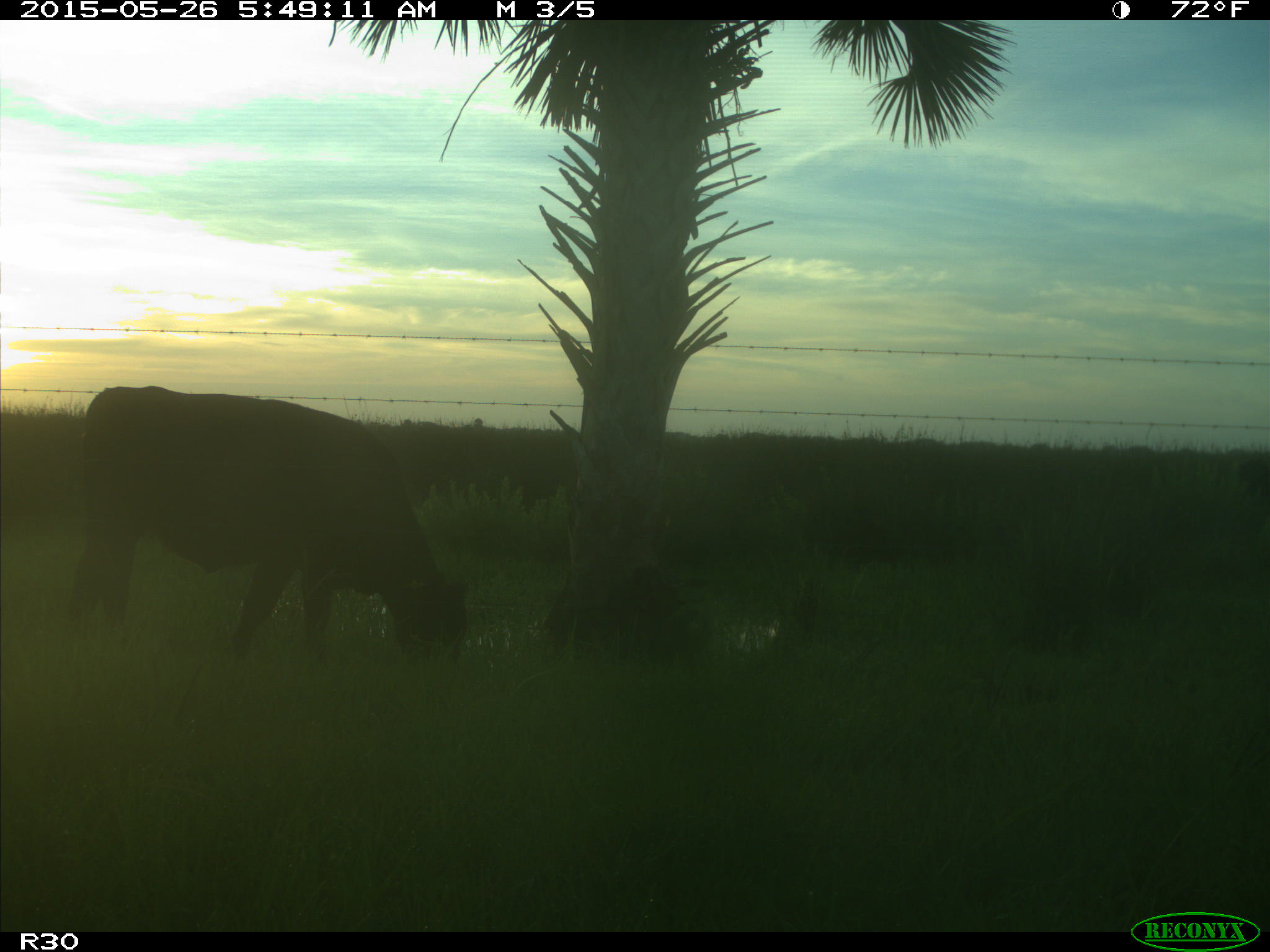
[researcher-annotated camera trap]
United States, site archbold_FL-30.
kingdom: Animalia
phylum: Chordata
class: Mammalia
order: Artiodactyla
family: Bovidae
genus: Bos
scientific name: Bos taurus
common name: domestic cow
Bos taurus (domestic cow).